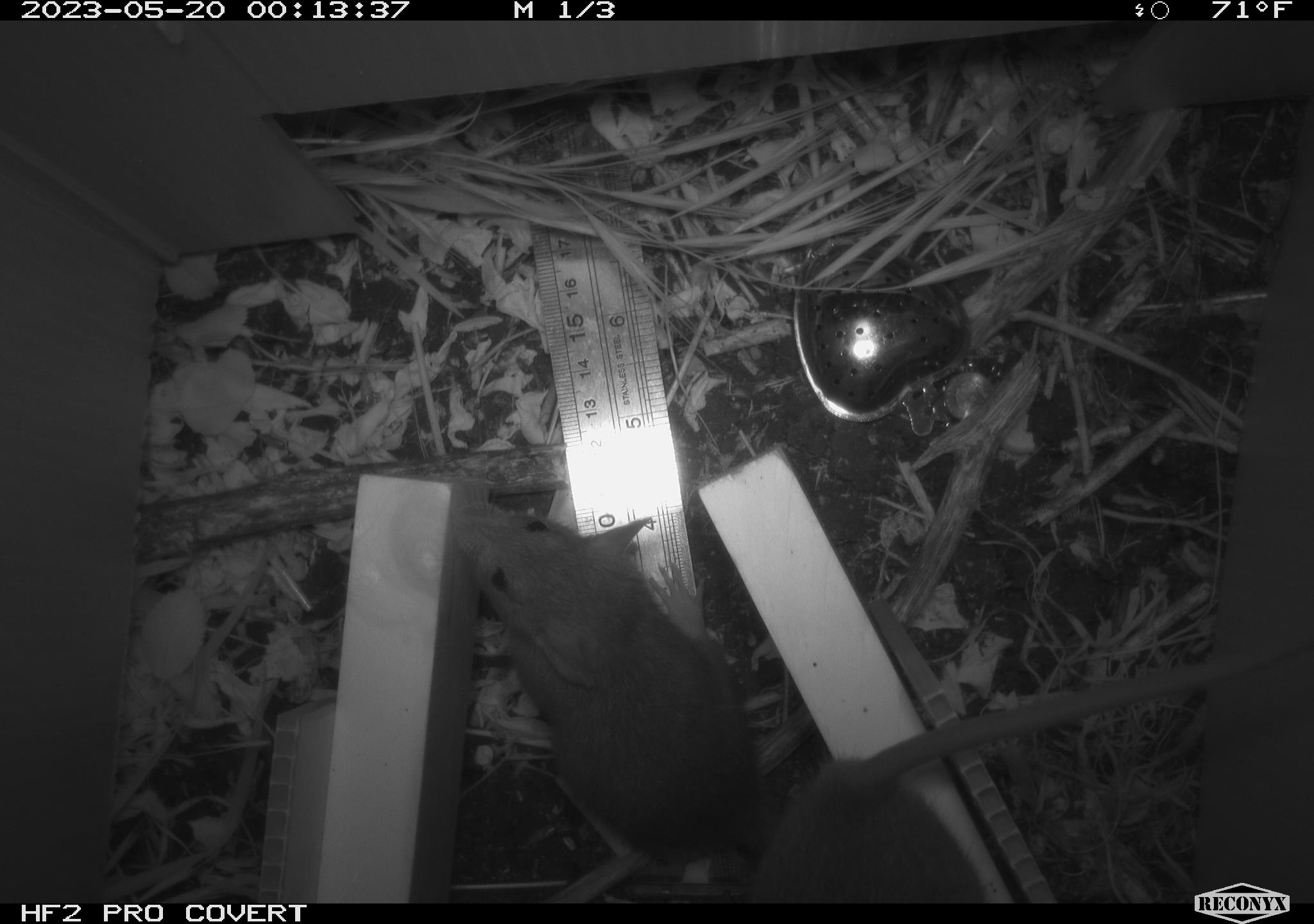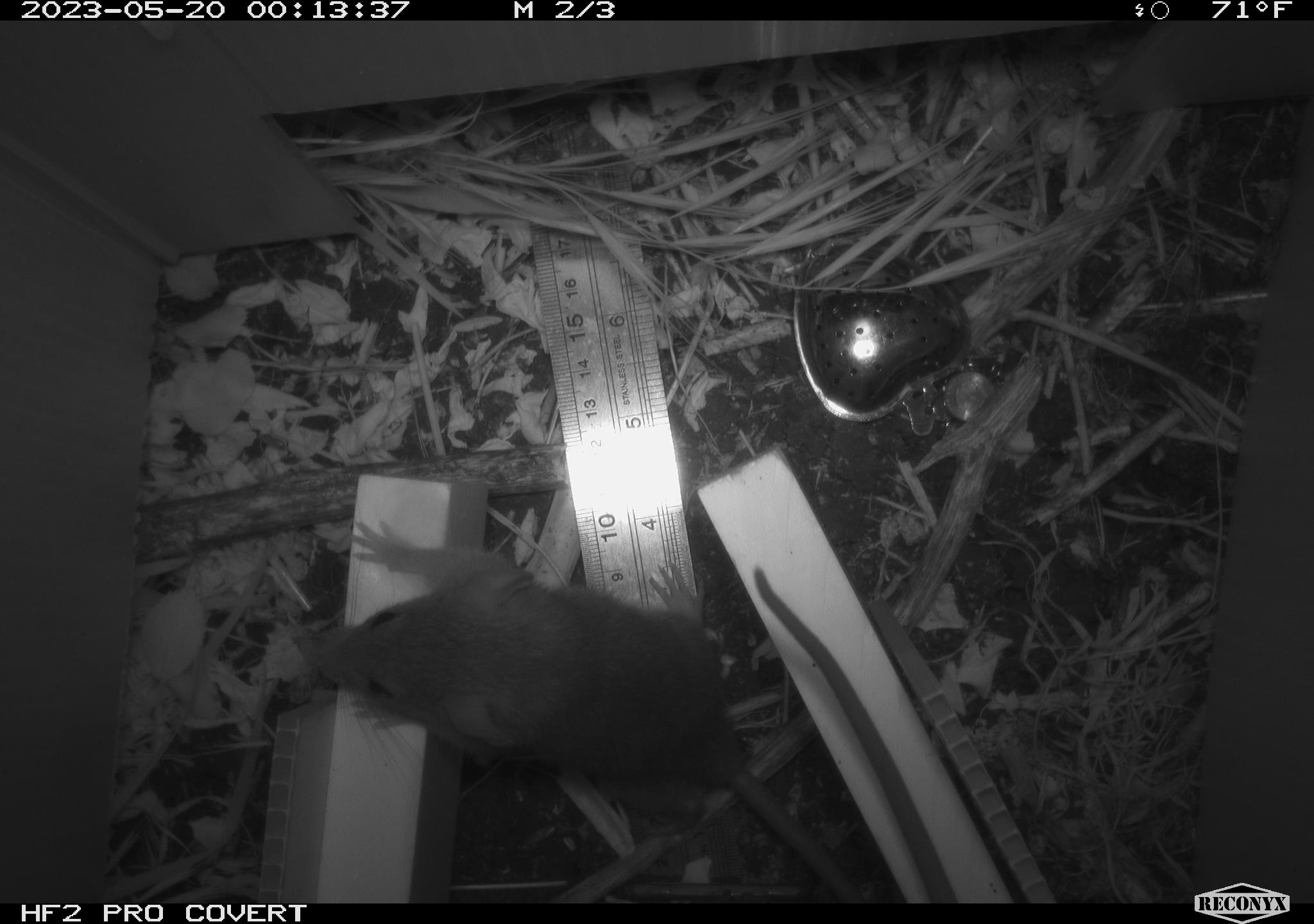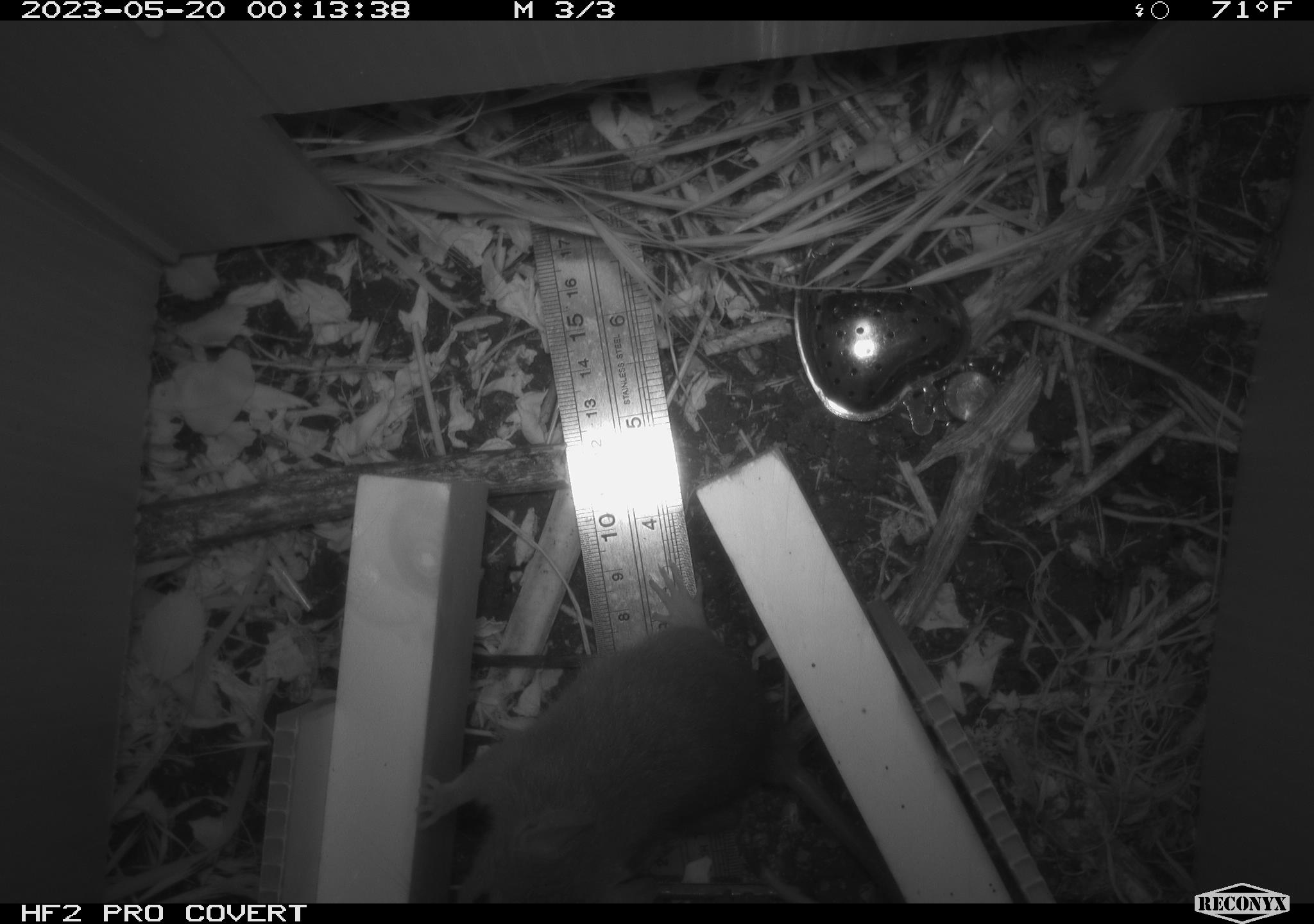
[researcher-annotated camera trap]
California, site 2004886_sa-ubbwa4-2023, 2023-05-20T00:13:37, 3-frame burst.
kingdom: Animalia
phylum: Chordata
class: Mammalia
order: Rodentia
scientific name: Rodentia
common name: mouse species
Mouse species (Rodentia).